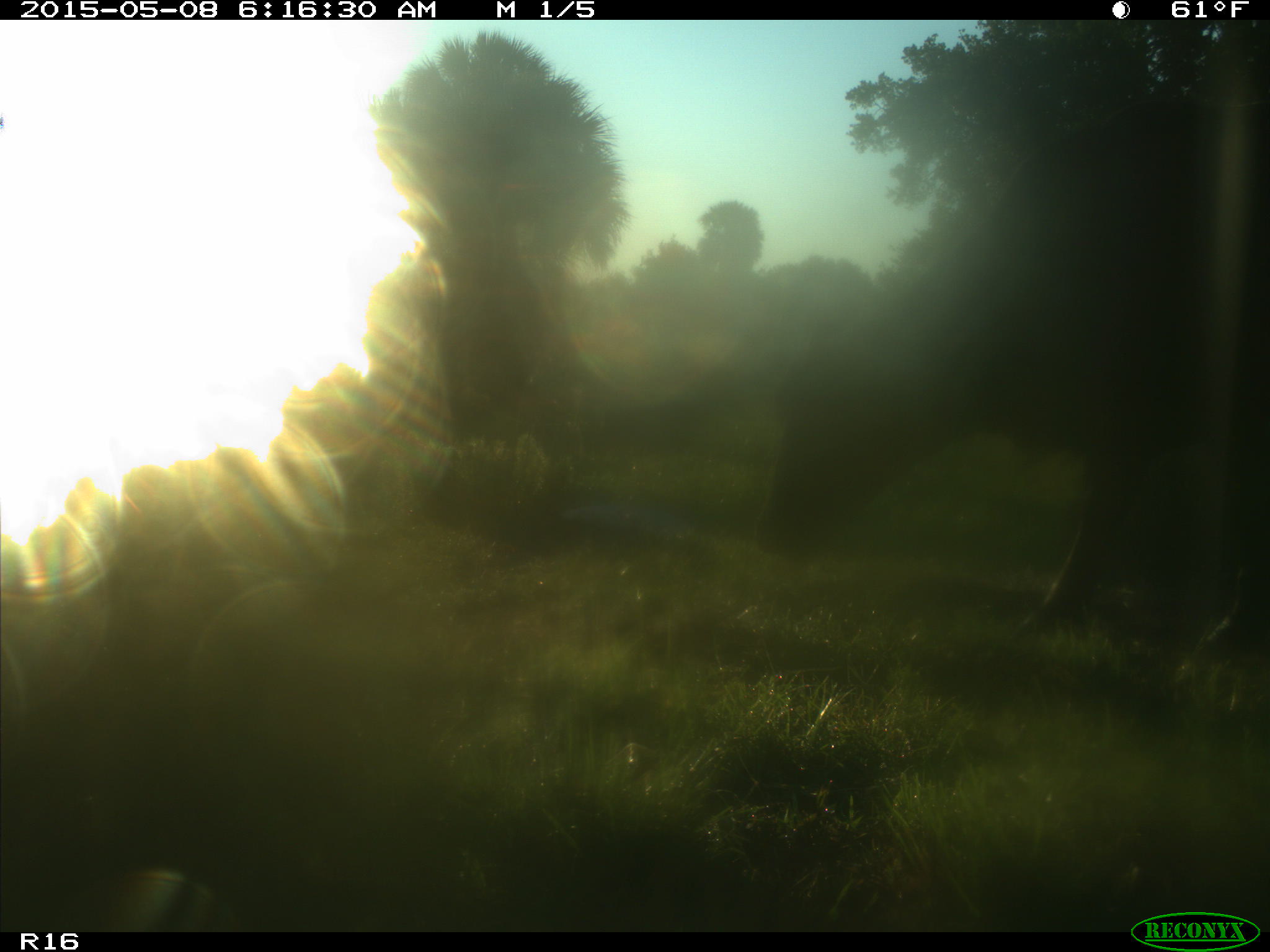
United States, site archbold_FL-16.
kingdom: Animalia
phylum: Chordata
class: Mammalia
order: Cingulata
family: Dasypodidae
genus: Dasypus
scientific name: Dasypus novemcinctus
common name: nine-banded armadillo